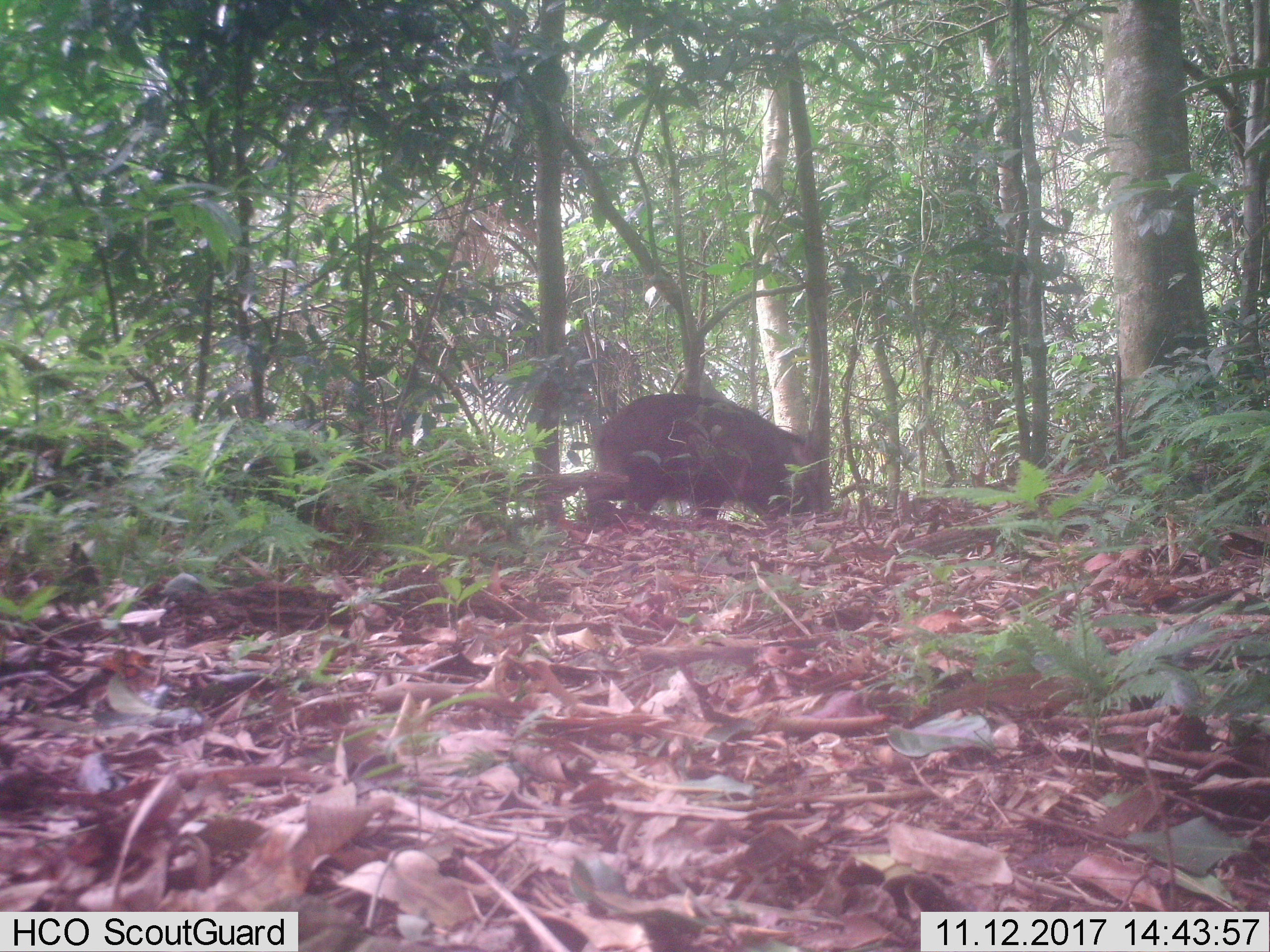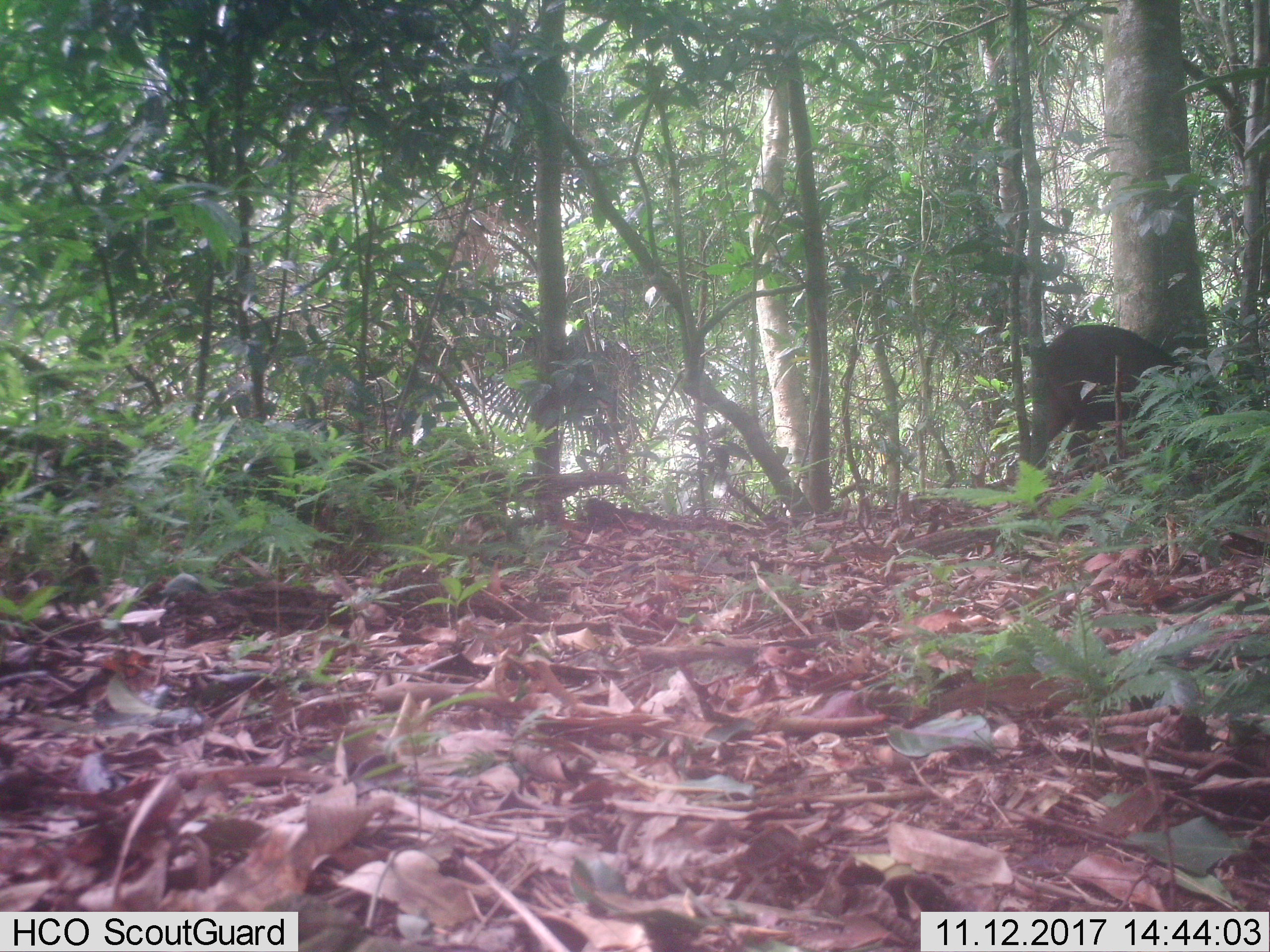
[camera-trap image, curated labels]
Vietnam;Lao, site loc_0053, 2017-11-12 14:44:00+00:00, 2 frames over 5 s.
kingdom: Animalia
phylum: Chordata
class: Mammalia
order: Artiodactyla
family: Suidae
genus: Sus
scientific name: Sus scrofa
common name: eurasian wild pig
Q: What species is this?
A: Eurasian wild pig (Sus scrofa).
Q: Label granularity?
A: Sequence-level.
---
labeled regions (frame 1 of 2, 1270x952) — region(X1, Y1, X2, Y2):
eurasian wild pig: region(585, 393, 820, 521)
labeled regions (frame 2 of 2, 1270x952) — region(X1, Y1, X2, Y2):
eurasian wild pig: region(1028, 325, 1227, 468)